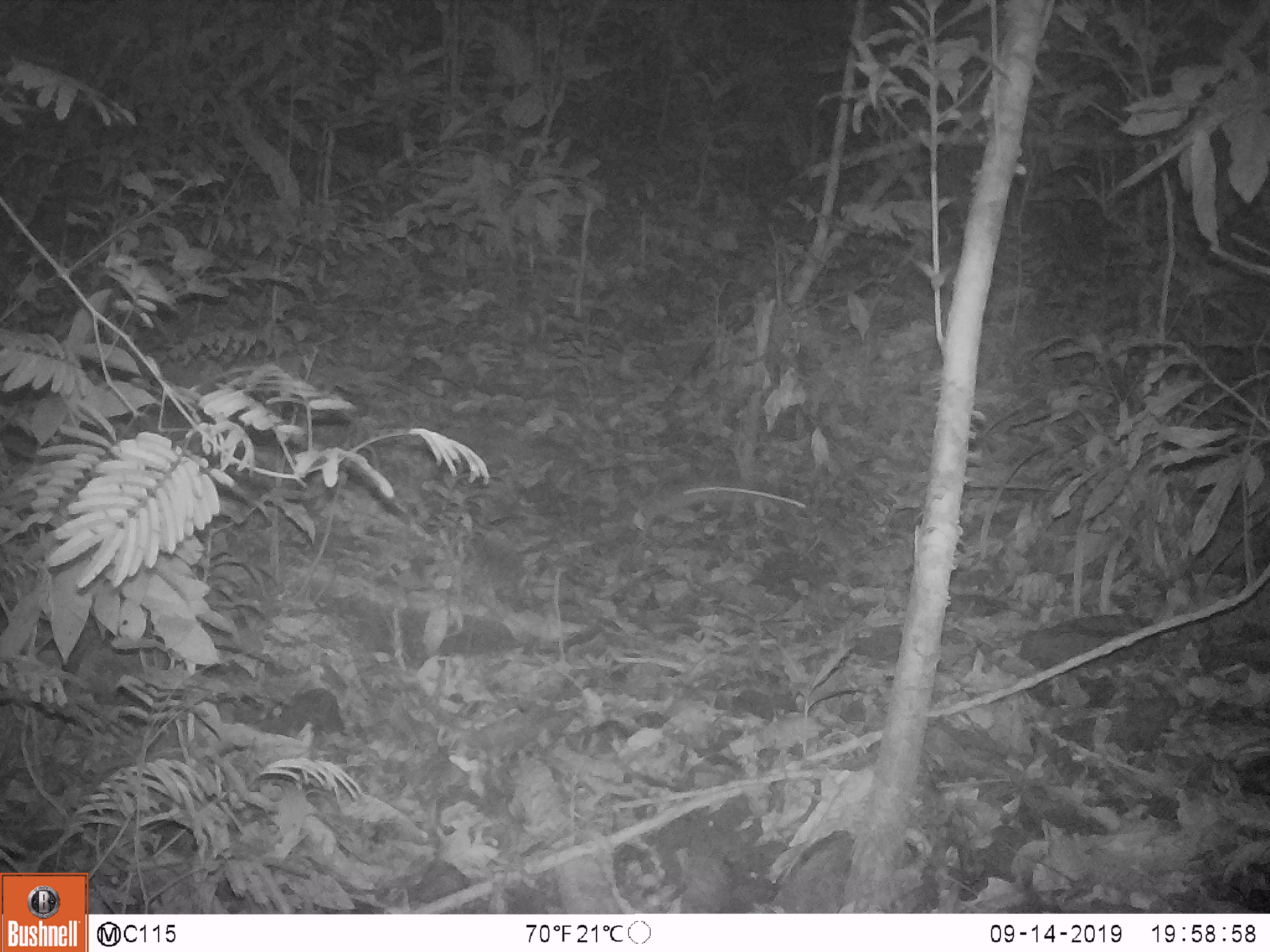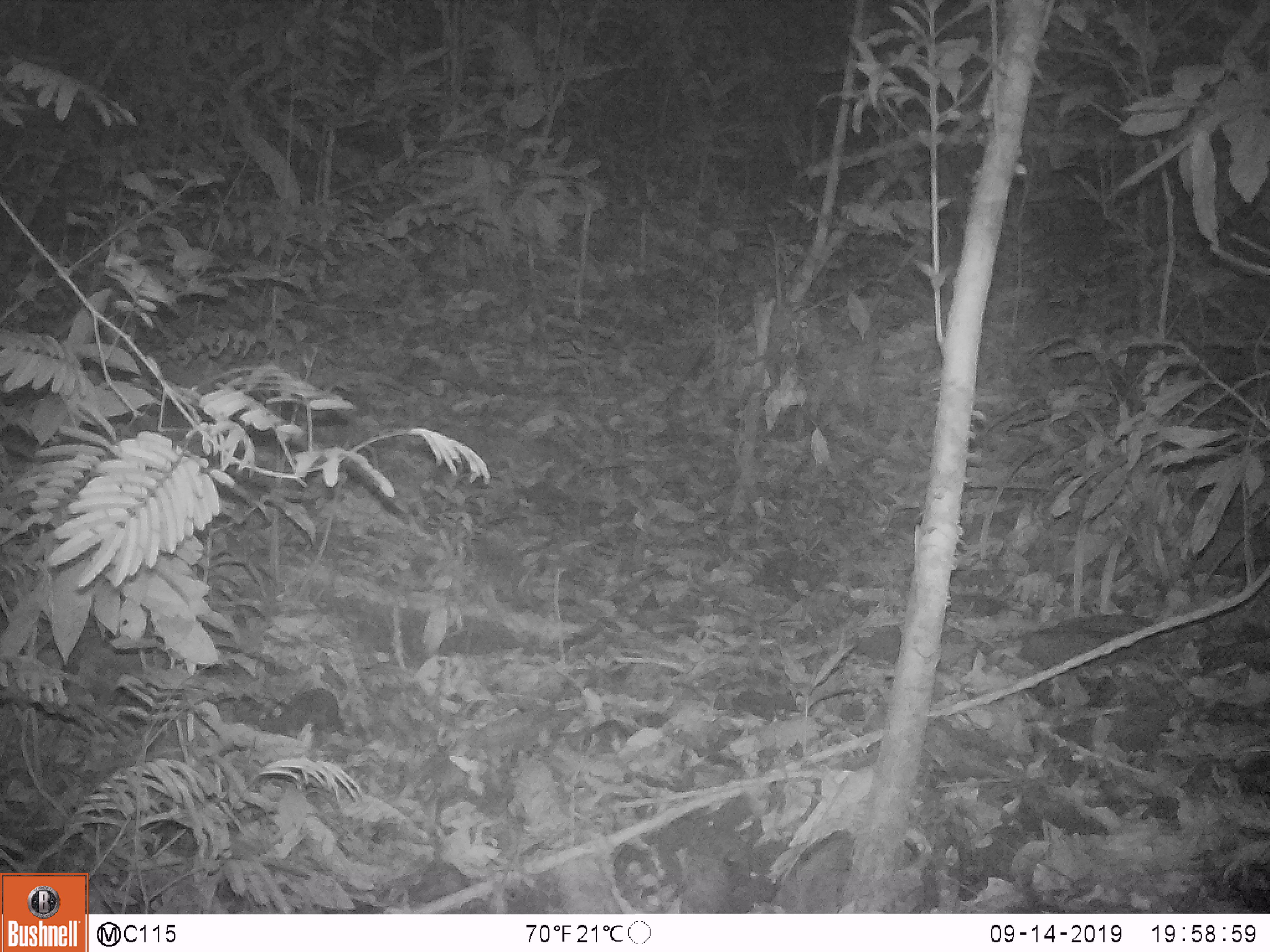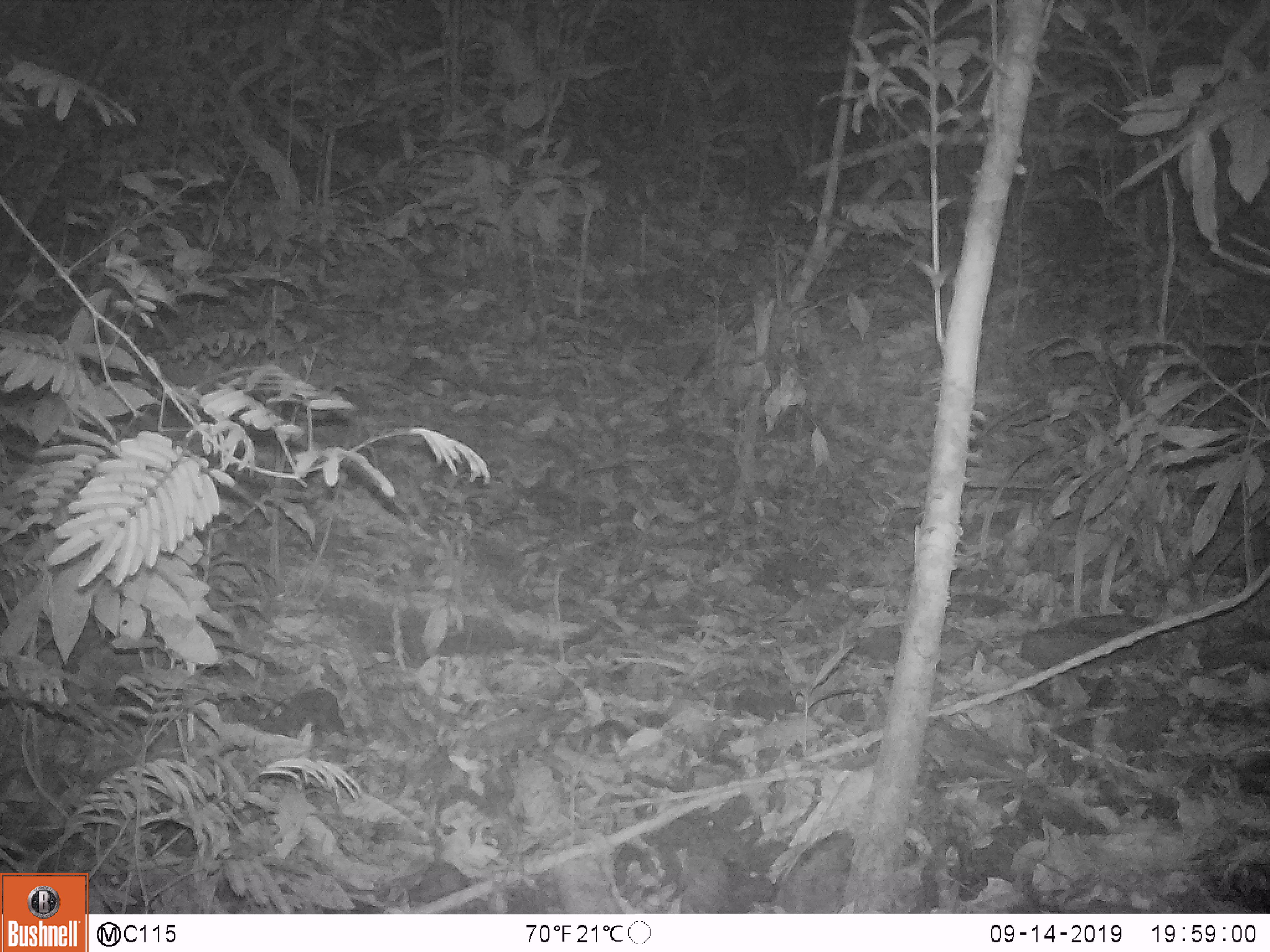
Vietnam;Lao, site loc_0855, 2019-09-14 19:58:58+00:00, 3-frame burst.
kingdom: Animalia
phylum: Chordata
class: Mammalia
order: Rodentia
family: Muridae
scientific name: Muridae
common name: old-world mice and rats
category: unidentified murid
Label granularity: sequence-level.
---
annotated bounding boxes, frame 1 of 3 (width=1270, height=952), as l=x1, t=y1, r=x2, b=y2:
unidentified murid: l=629, t=484, r=805, b=531